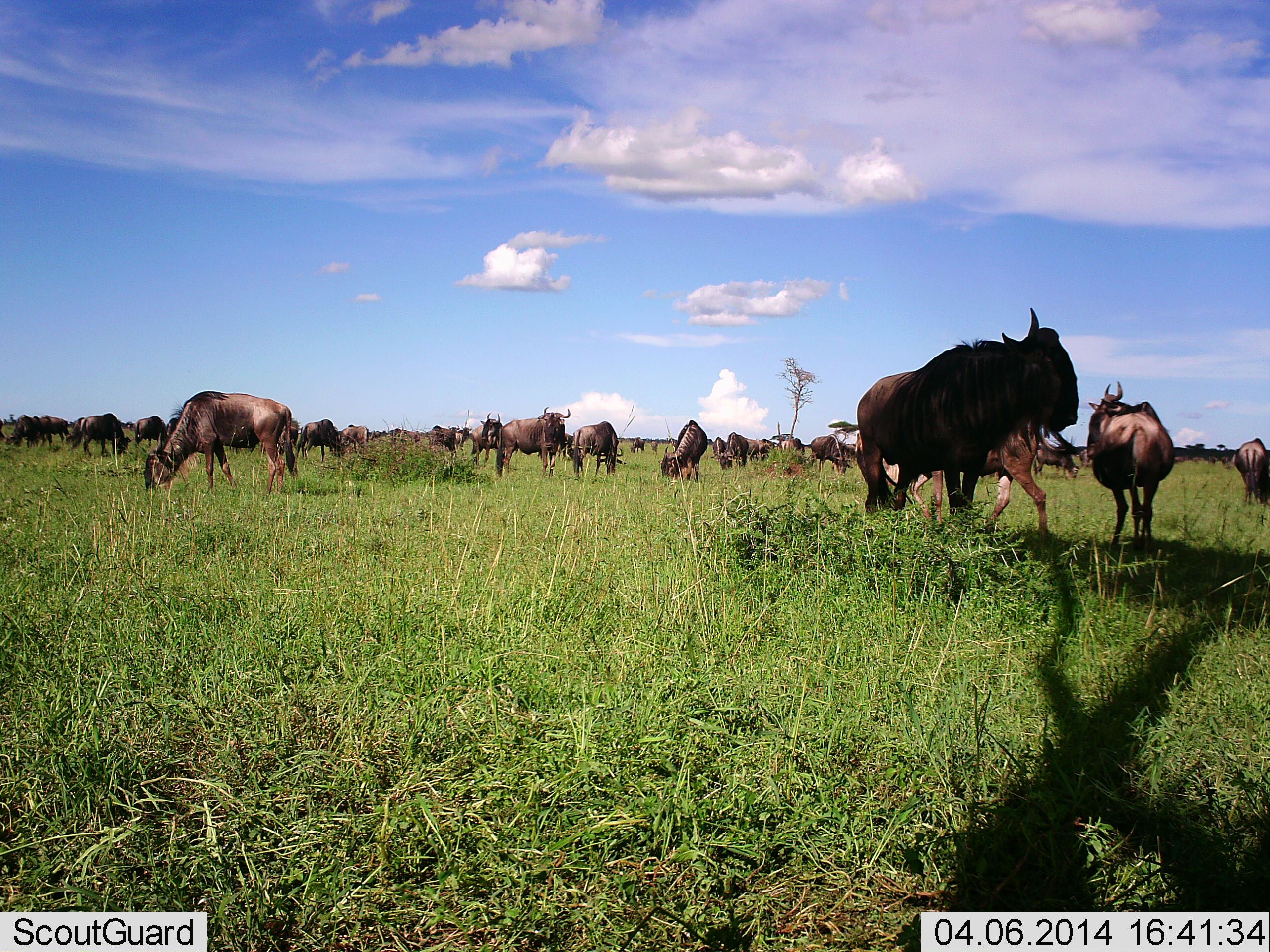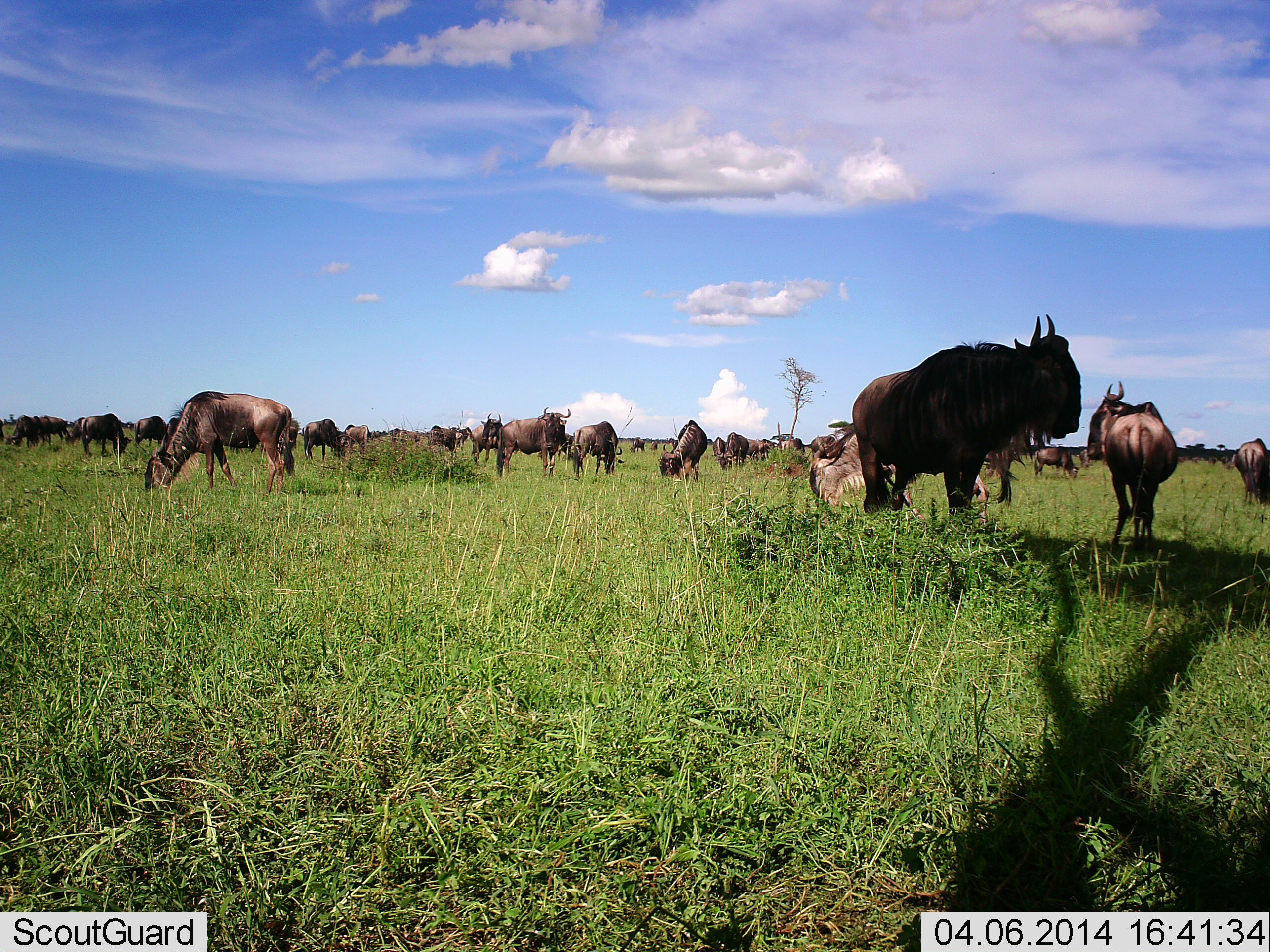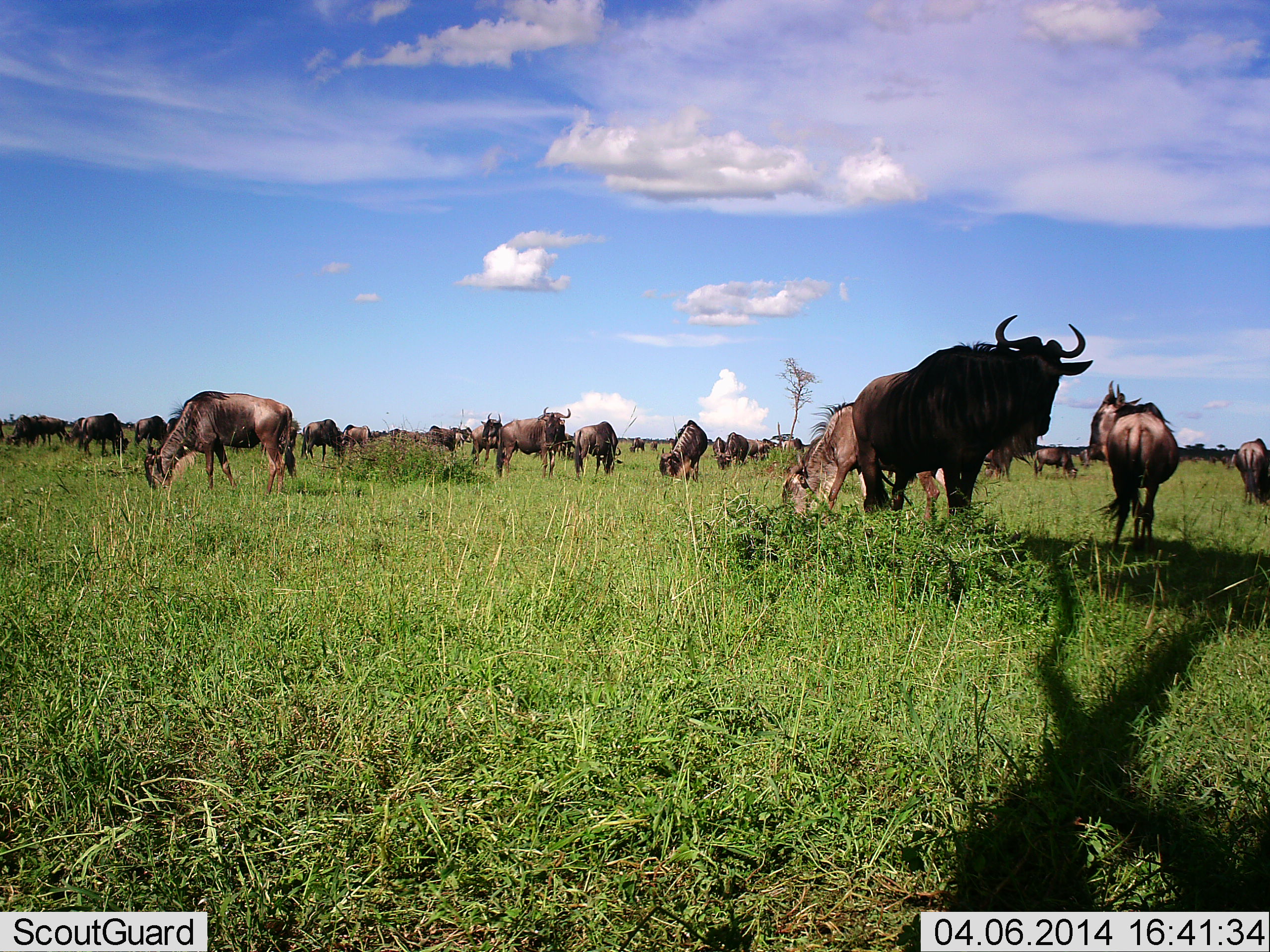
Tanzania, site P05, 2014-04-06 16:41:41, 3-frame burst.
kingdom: Animalia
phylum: Chordata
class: Mammalia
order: Artiodactyla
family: Bovidae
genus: Connochaetes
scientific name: Connochaetes taurinus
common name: blue wildebeest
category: wildebeest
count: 11-50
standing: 70%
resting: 20%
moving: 50%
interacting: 0%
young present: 10%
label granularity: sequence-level